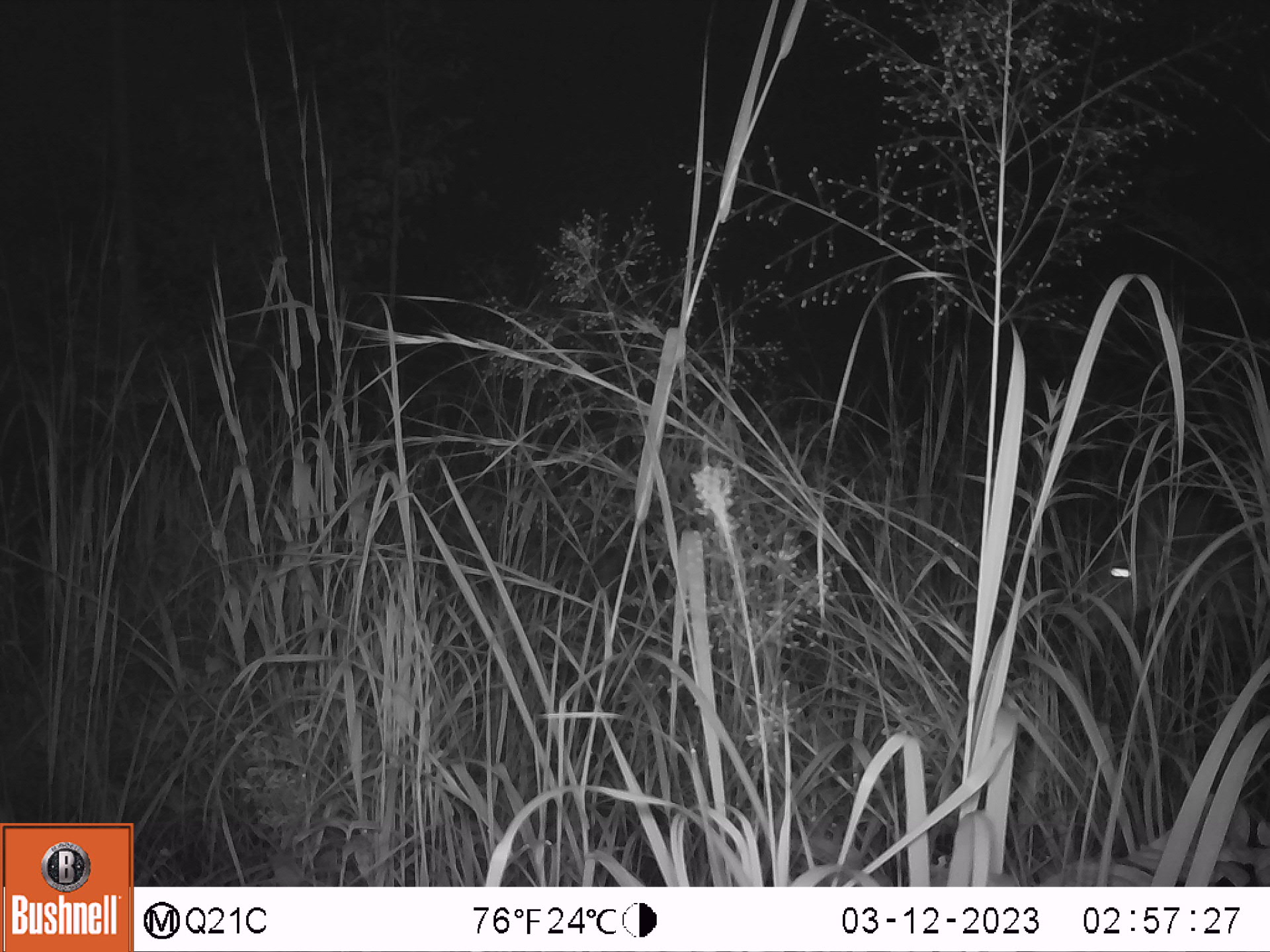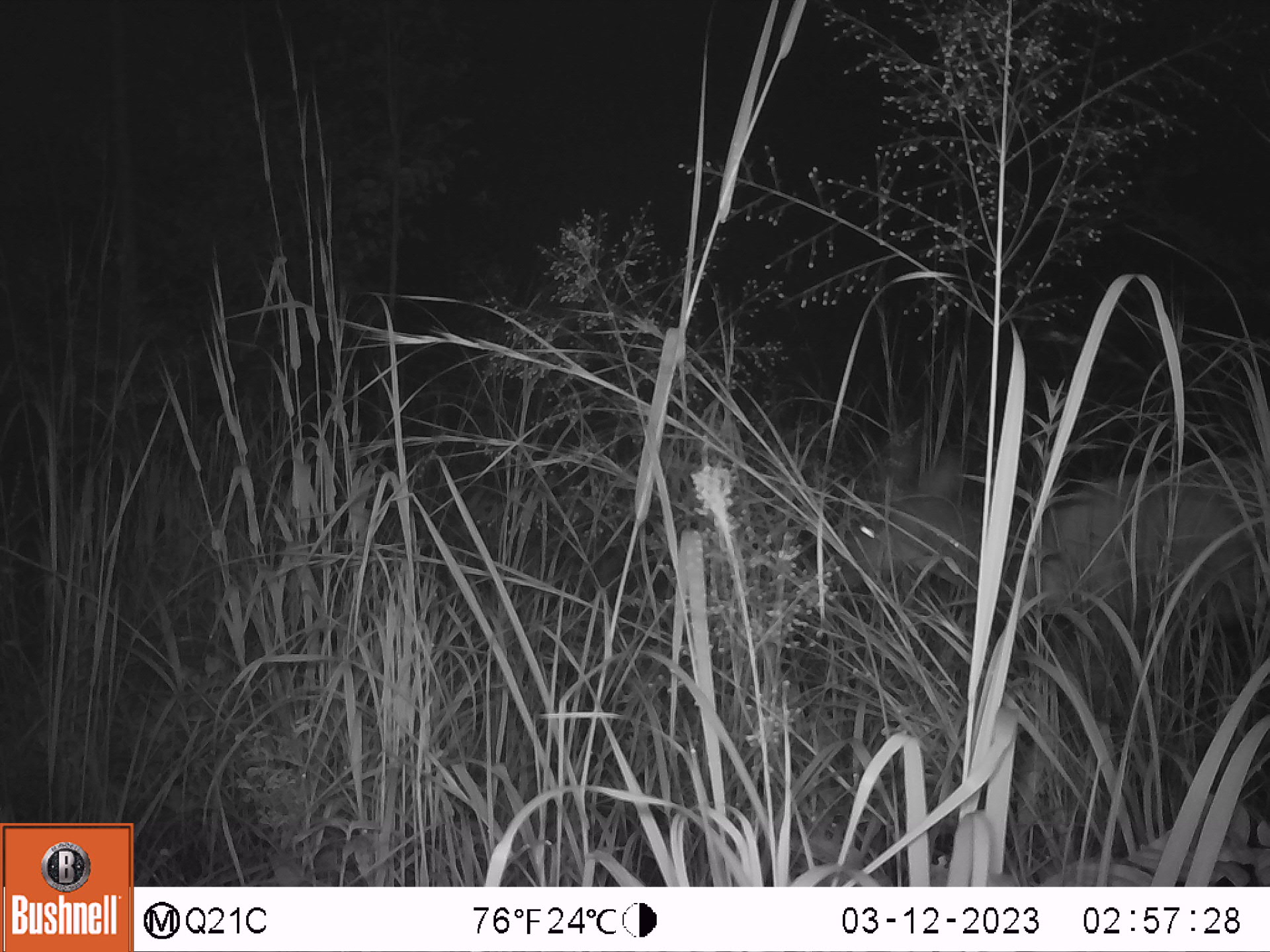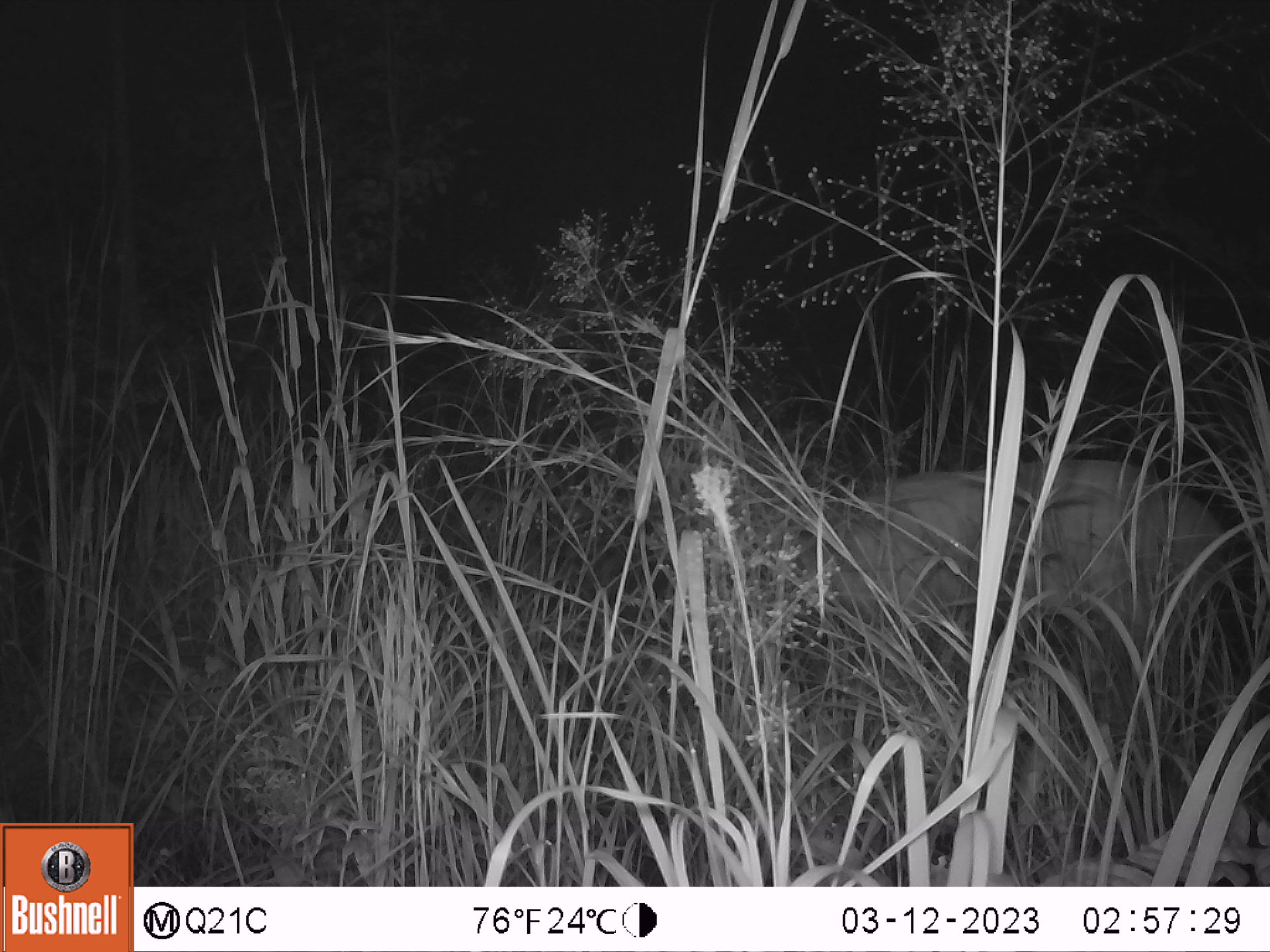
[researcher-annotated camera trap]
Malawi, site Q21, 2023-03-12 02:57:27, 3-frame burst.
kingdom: Animalia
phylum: Chordata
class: Mammalia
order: Artiodactyla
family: Bovidae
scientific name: Antilopinae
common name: small antelope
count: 1